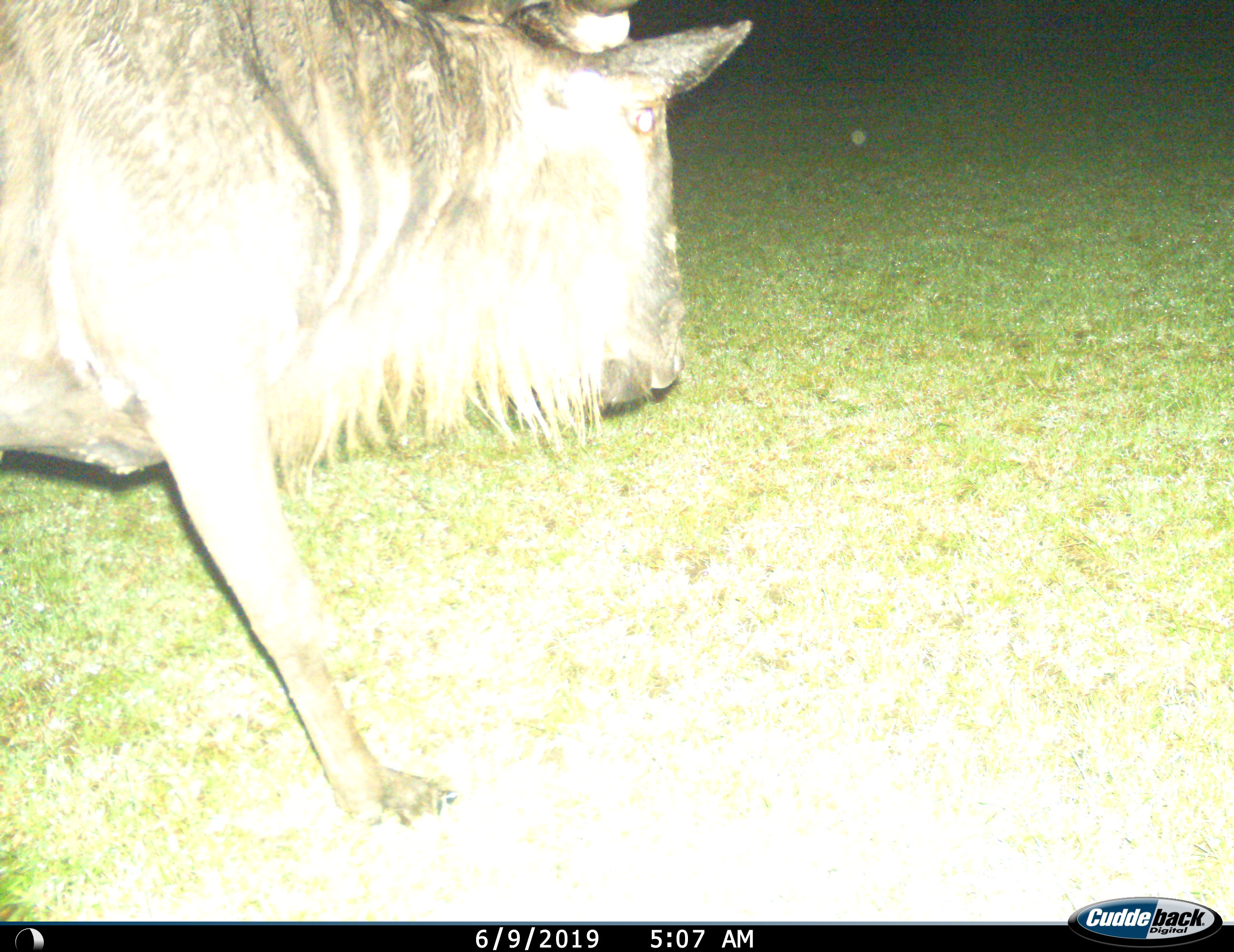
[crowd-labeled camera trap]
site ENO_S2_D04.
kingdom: Animalia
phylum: Chordata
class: Mammalia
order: Artiodactyla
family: Bovidae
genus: Connochaetes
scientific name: Connochaetes taurinus taurinus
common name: blue wildebeest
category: wildebeestblue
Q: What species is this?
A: Wildebeestblue (blue wildebeest) (Connochaetes taurinus taurinus).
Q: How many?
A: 1.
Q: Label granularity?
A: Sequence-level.